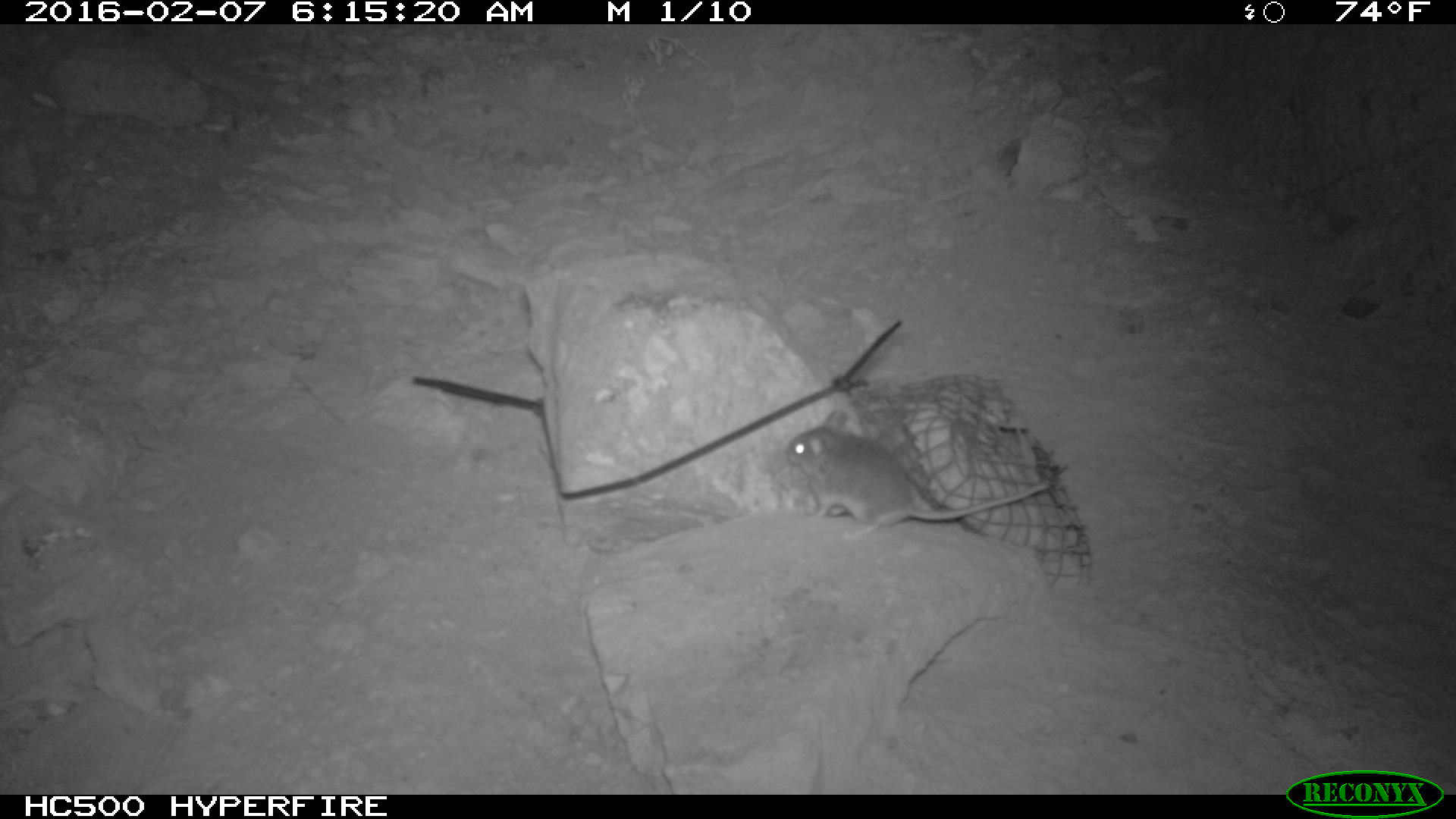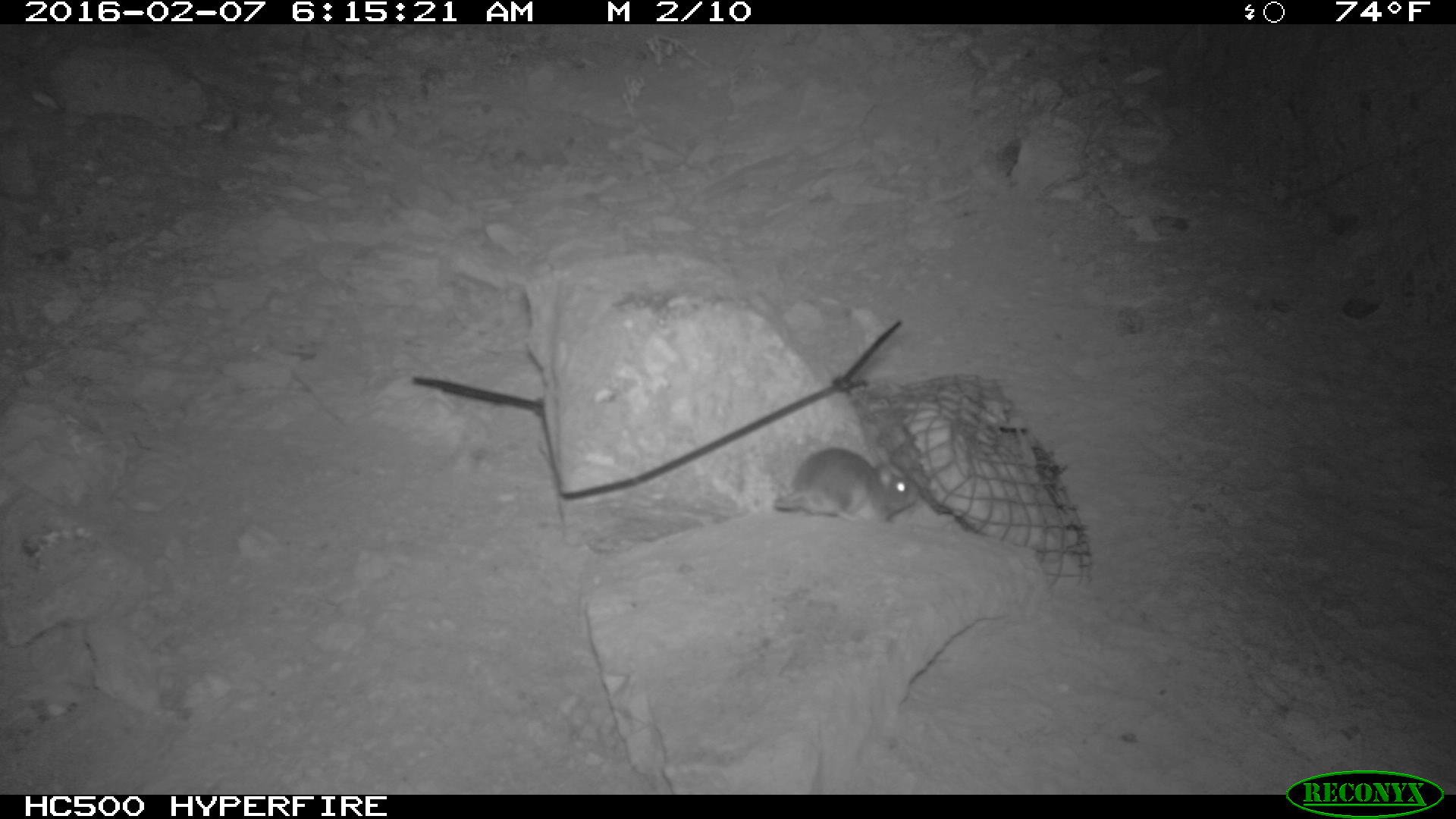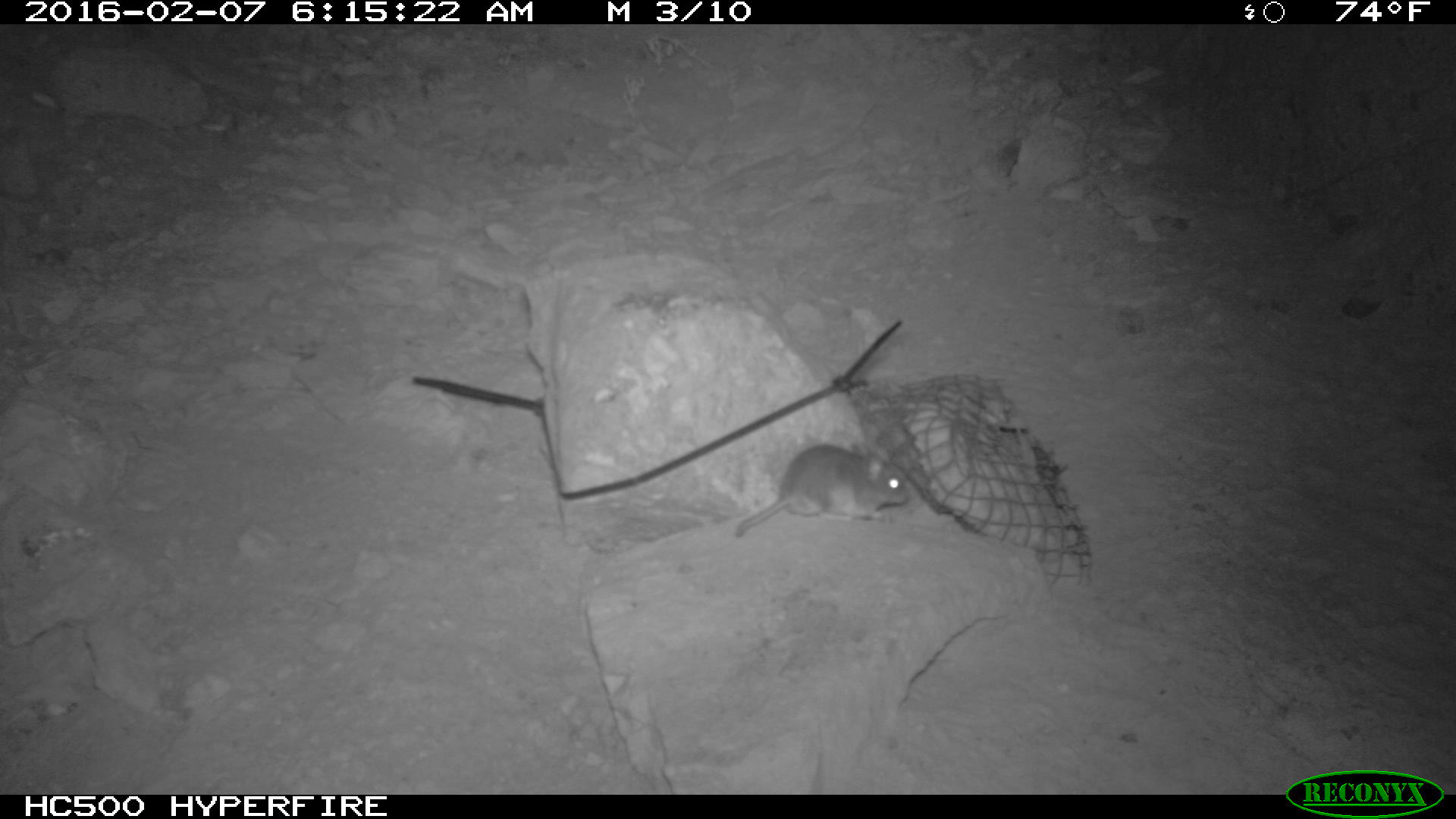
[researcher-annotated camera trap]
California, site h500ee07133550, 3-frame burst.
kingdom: Animalia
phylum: Chordata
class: Mammalia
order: Rodentia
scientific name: Rodentia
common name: rodent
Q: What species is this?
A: Rodent (Rodentia).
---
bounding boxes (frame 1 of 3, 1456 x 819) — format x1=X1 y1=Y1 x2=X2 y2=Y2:
rodent: x1=782 y1=408 x2=1056 y2=539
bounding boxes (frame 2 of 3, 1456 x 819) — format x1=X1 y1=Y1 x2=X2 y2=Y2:
rodent: x1=773 y1=445 x2=919 y2=523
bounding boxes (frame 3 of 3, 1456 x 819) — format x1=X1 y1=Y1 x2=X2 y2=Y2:
rodent: x1=736 y1=446 x2=912 y2=535